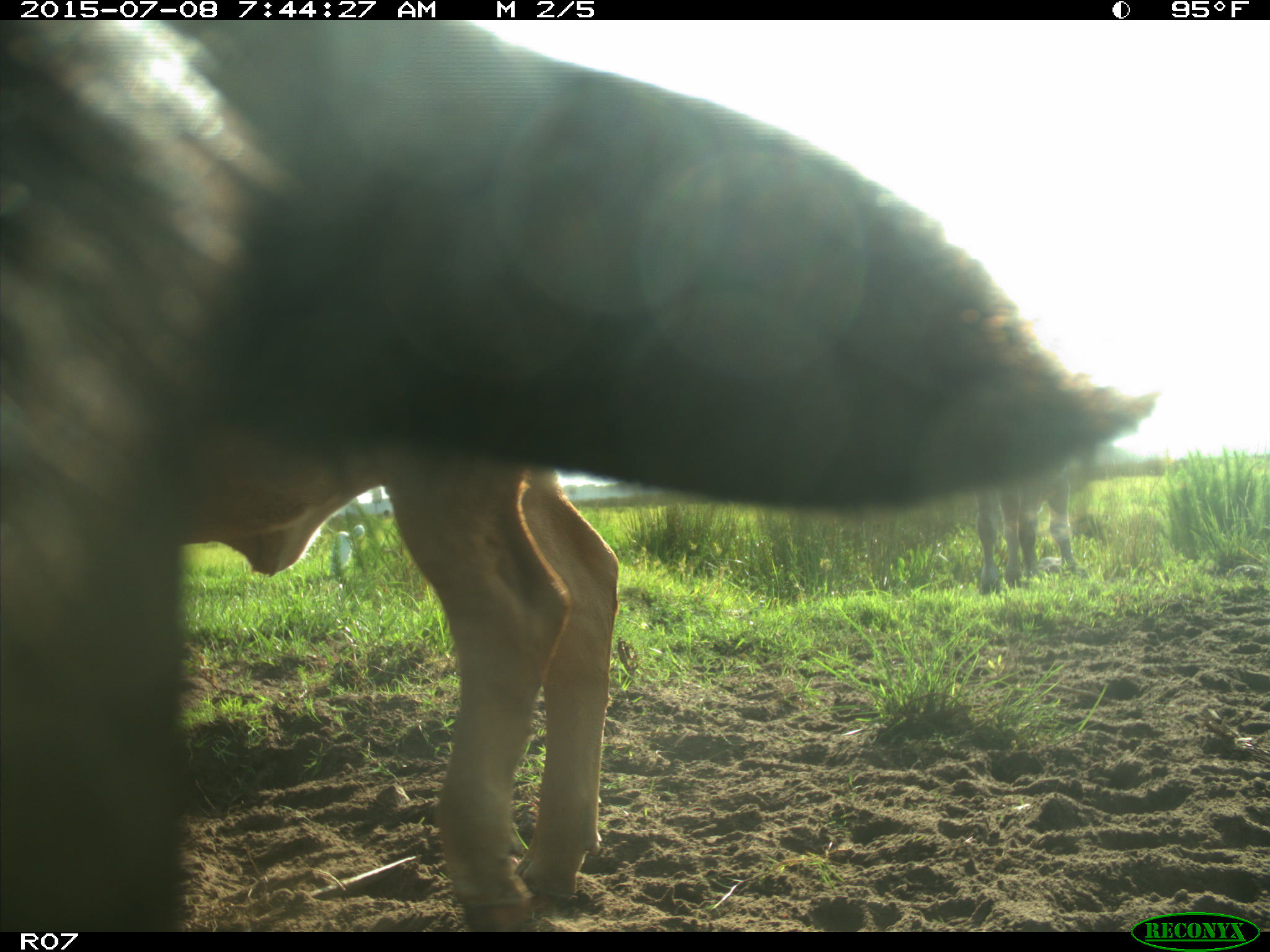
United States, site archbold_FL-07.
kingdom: Animalia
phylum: Chordata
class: Mammalia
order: Artiodactyla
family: Bovidae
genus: Bos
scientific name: Bos taurus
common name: domestic cow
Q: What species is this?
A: Bos taurus (domestic cow).